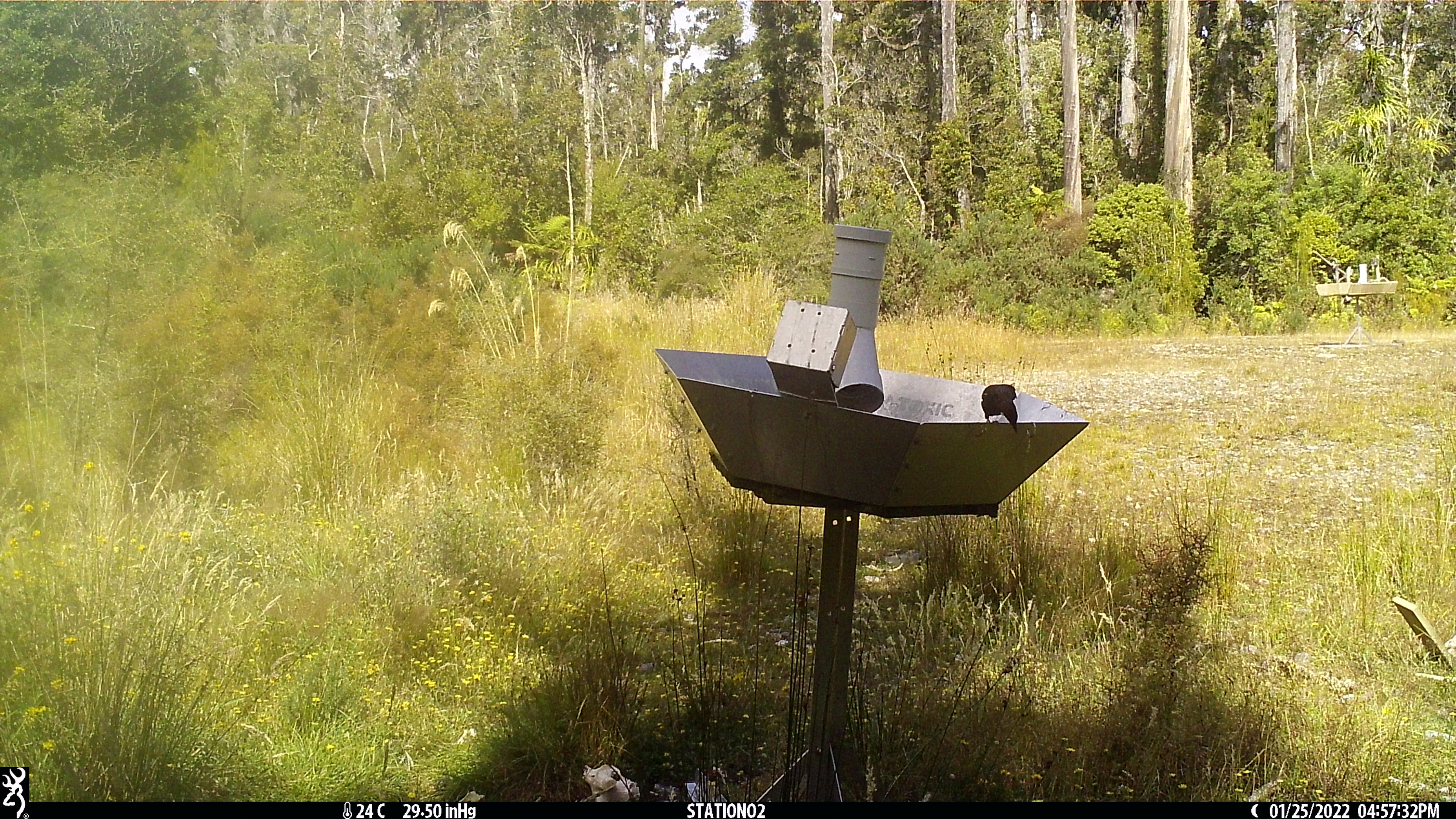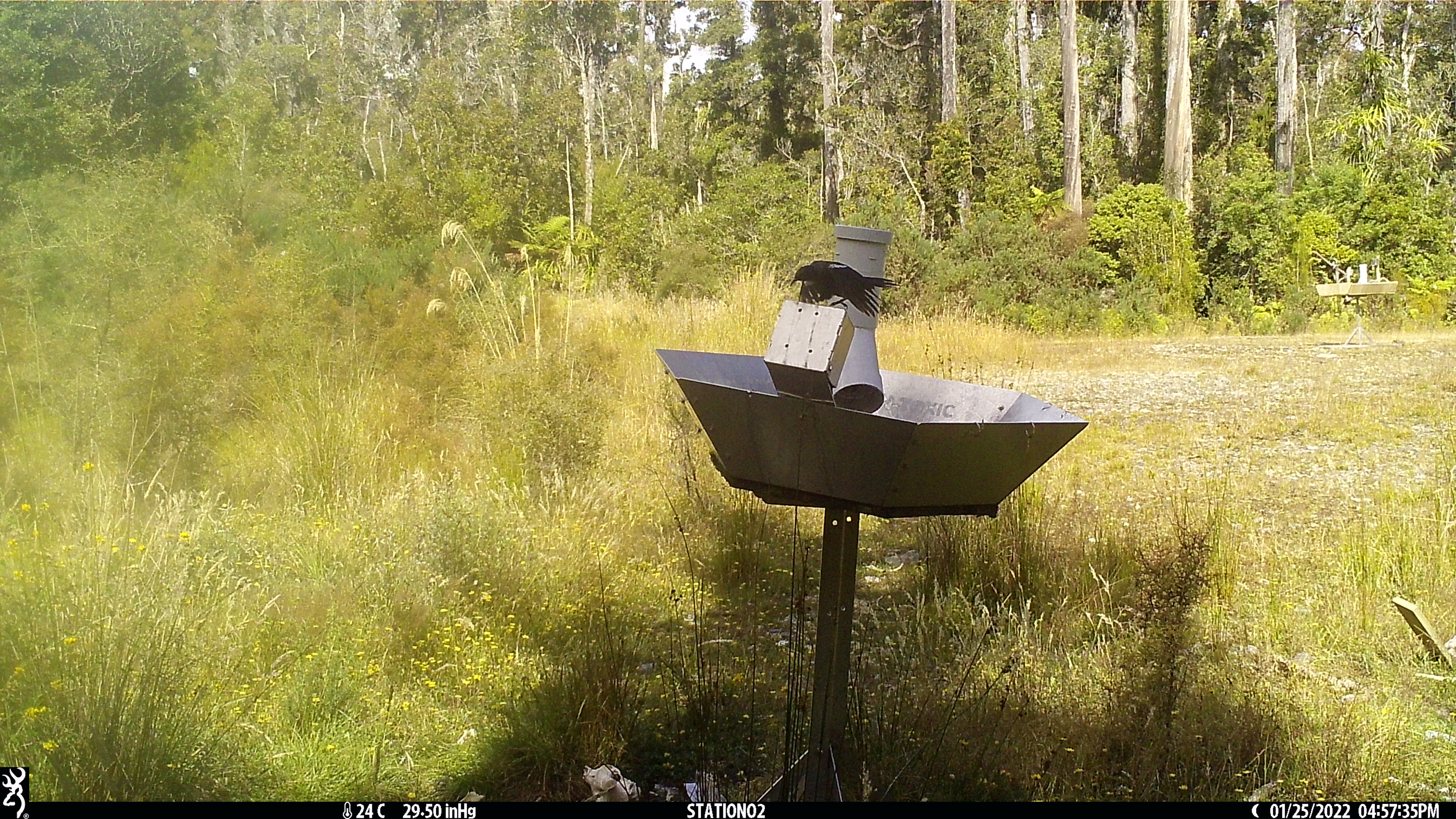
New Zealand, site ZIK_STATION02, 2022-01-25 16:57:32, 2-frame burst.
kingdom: Animalia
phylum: Chordata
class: Aves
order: Passeriformes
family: Meliphagidae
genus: Prosthemadera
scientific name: Prosthemadera novaeseelandiae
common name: tui